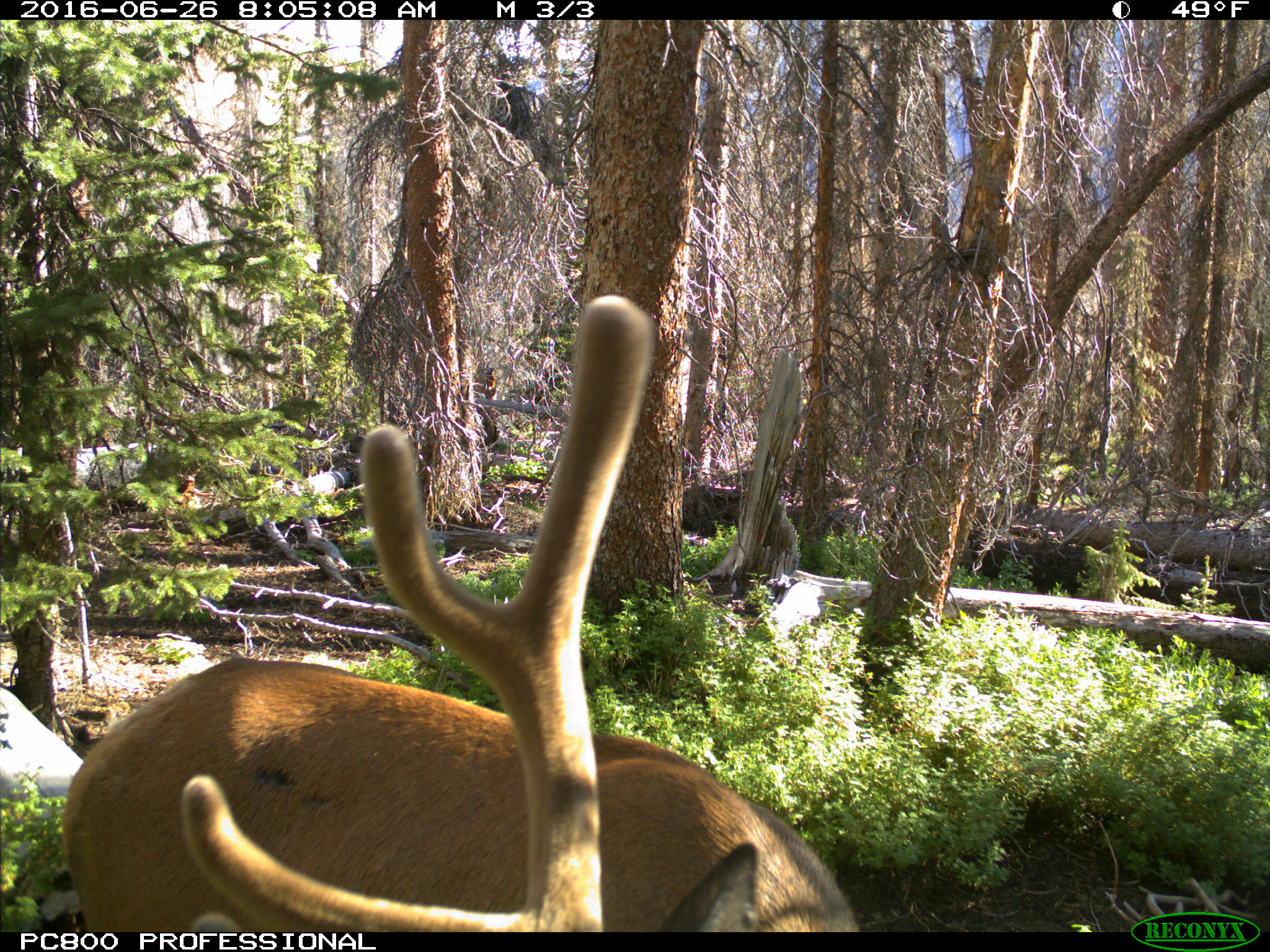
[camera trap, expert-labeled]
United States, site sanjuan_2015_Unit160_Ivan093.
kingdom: Animalia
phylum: Chordata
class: Mammalia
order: Artiodactyla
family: Cervidae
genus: Cervus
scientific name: Cervus elaphus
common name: red deer